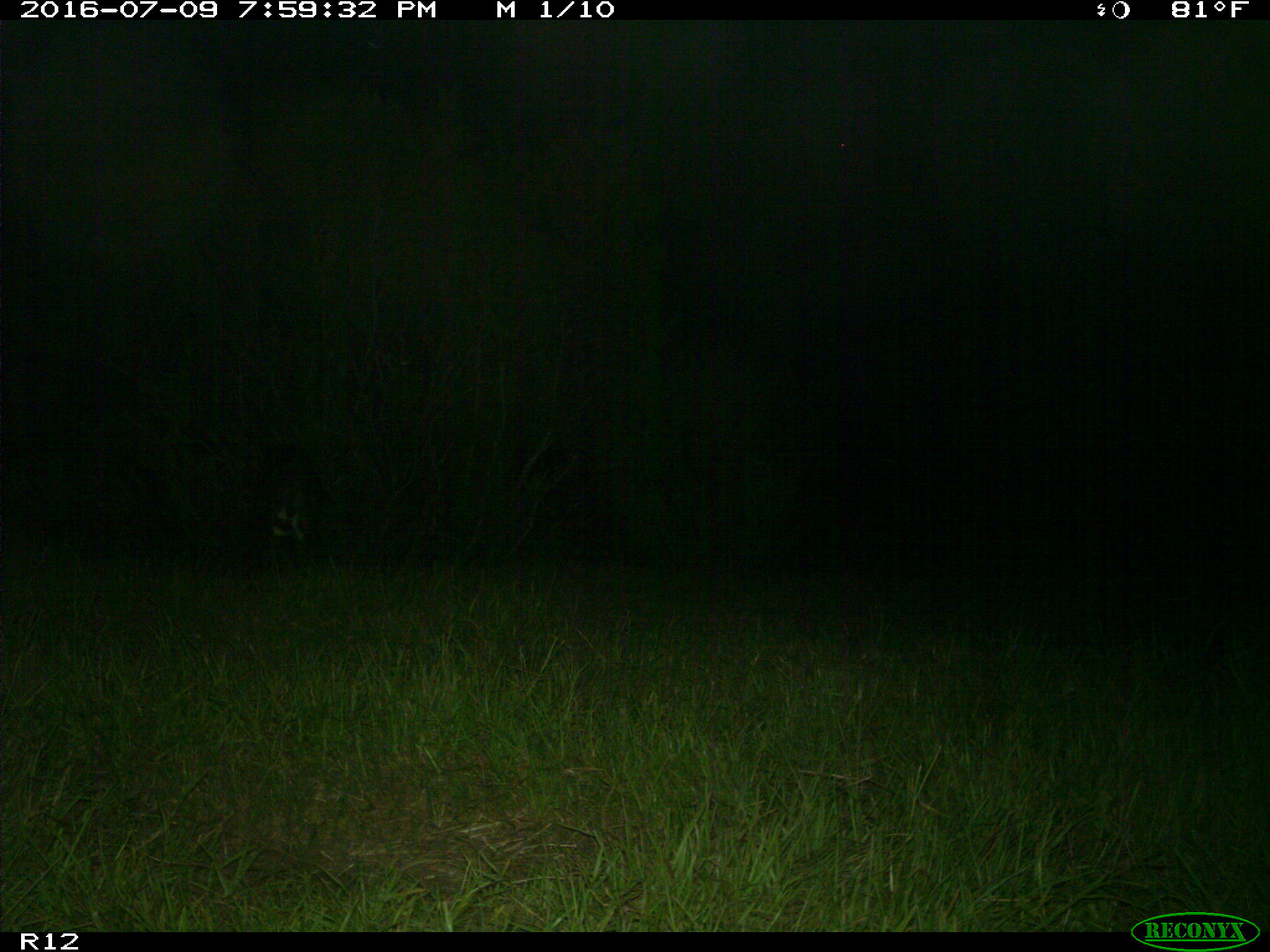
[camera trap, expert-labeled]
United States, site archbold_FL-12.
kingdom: Animalia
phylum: Chordata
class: Mammalia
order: Artiodactyla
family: Bovidae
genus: Bos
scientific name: Bos taurus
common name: domestic cow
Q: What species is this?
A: Bos taurus (domestic cow).